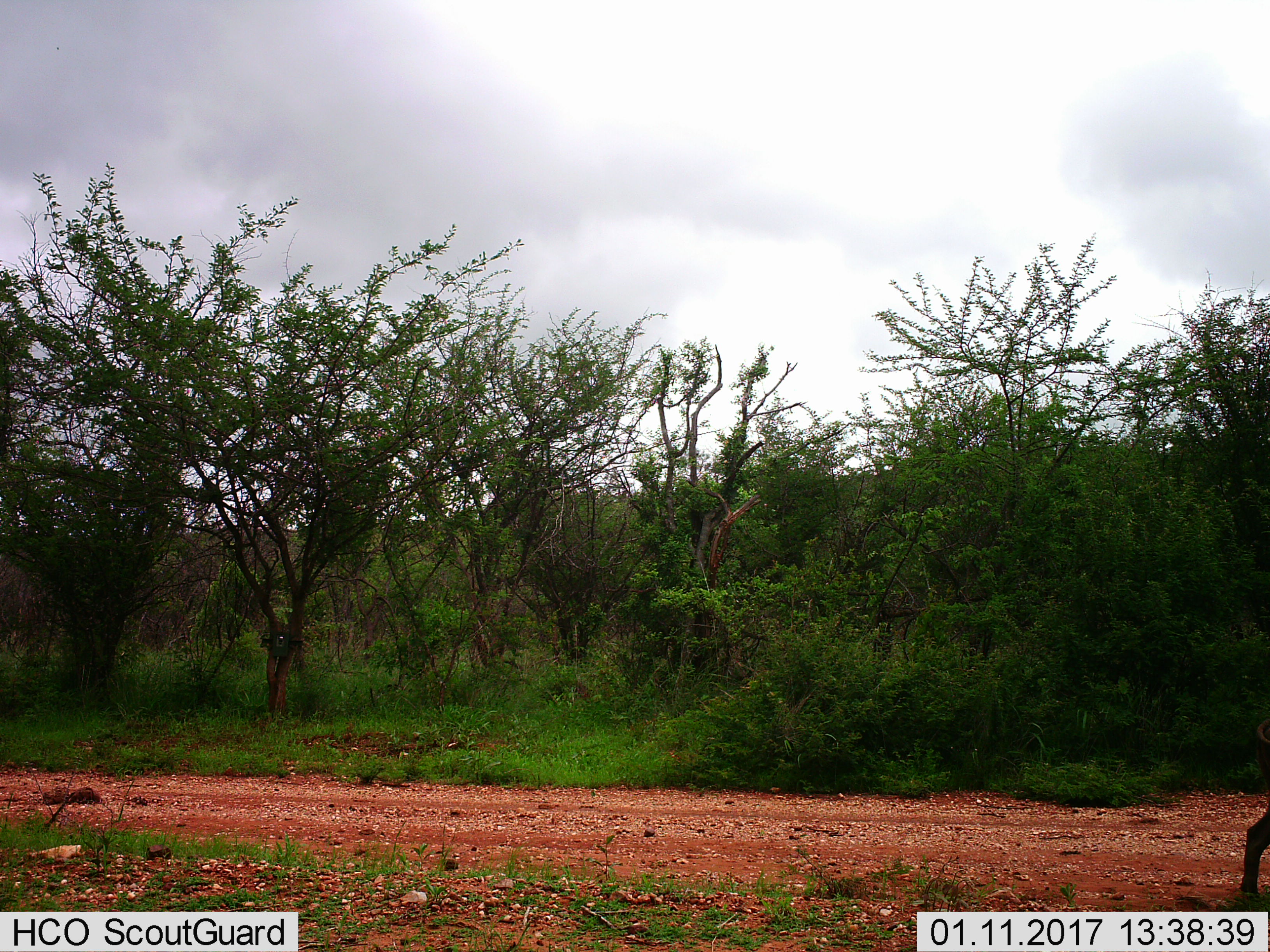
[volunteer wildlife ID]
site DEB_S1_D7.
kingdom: Animalia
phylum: Chordata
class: Mammalia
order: Artiodactyla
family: Suidae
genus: Phacochoerus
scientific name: Phacochoerus africanus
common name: warthog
Warthog (Phacochoerus africanus), count 1. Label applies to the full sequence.